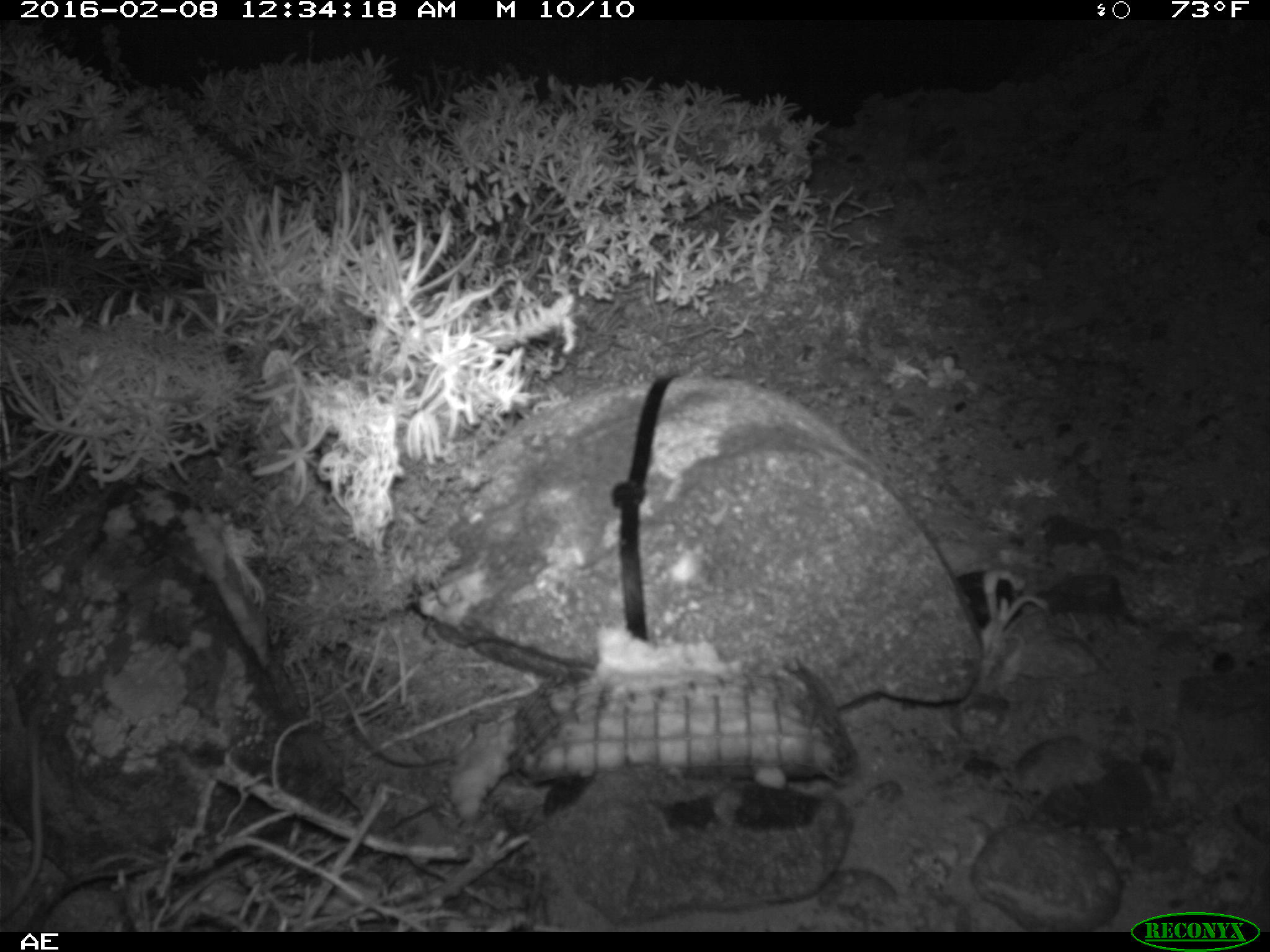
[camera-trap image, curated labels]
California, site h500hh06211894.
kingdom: Animalia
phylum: Chordata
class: Mammalia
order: Rodentia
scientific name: Rodentia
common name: rodent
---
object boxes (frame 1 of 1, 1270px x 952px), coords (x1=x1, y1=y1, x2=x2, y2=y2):
rodent: (x1=0, y1=703, x2=43, y2=922)